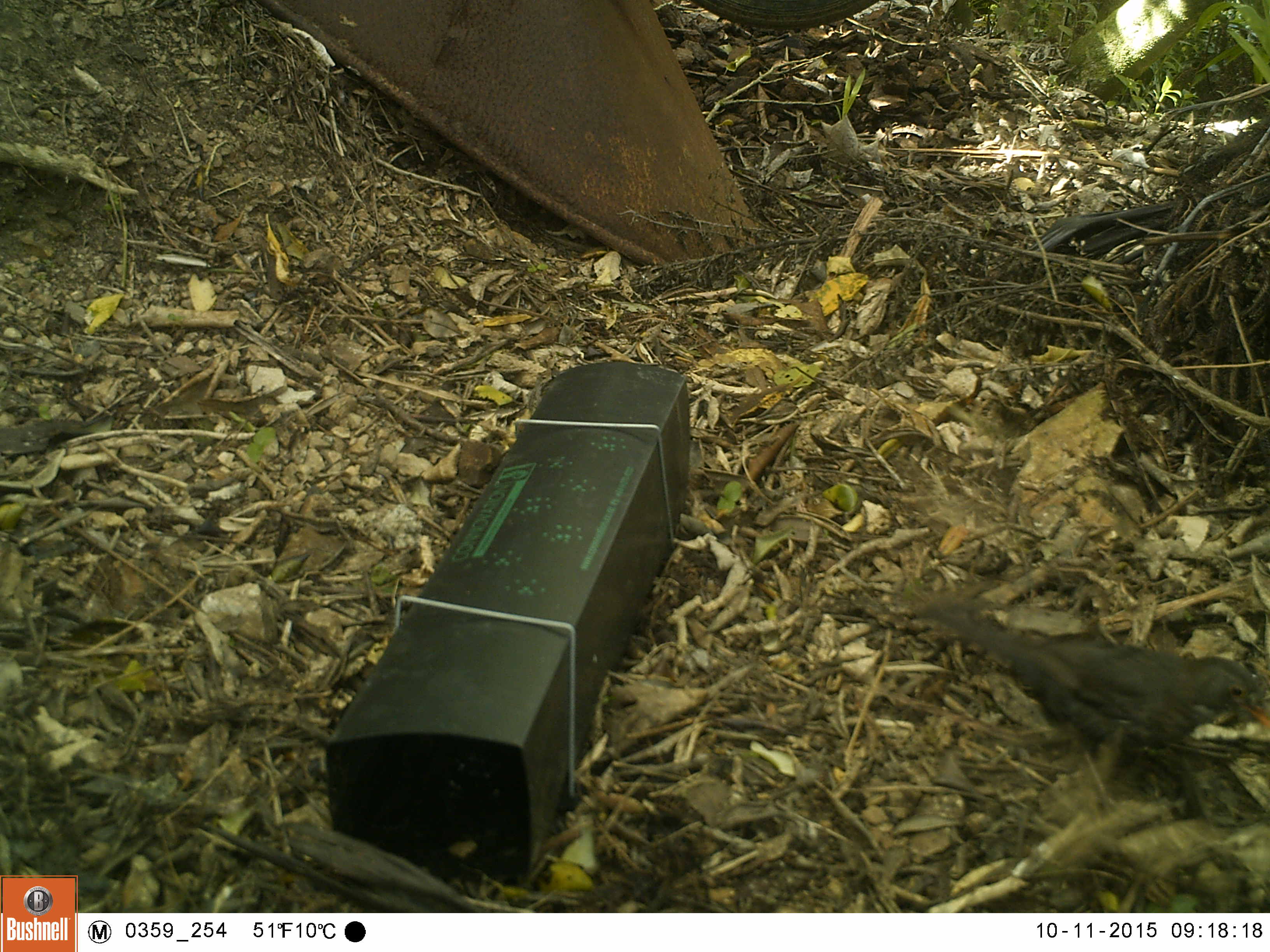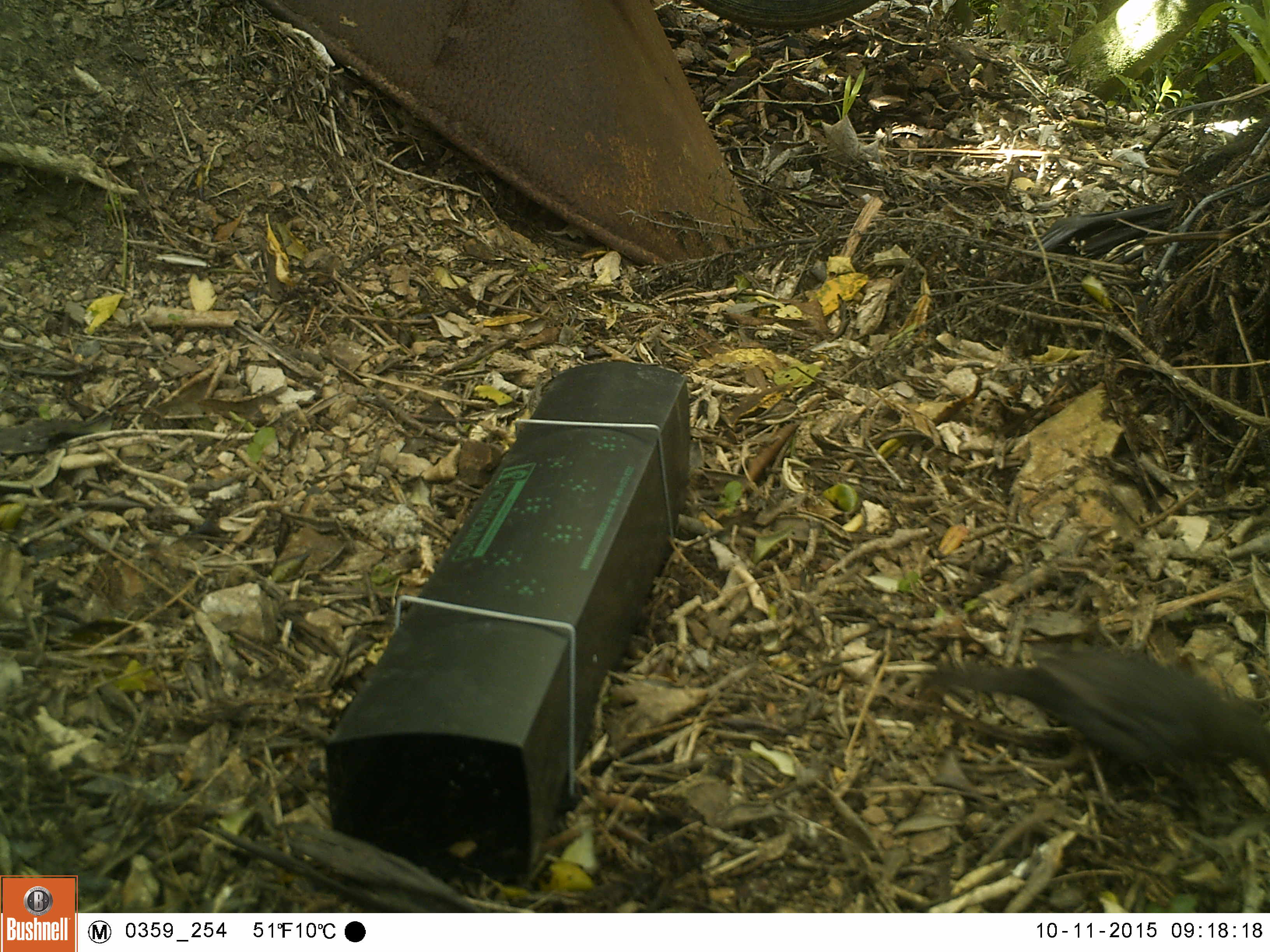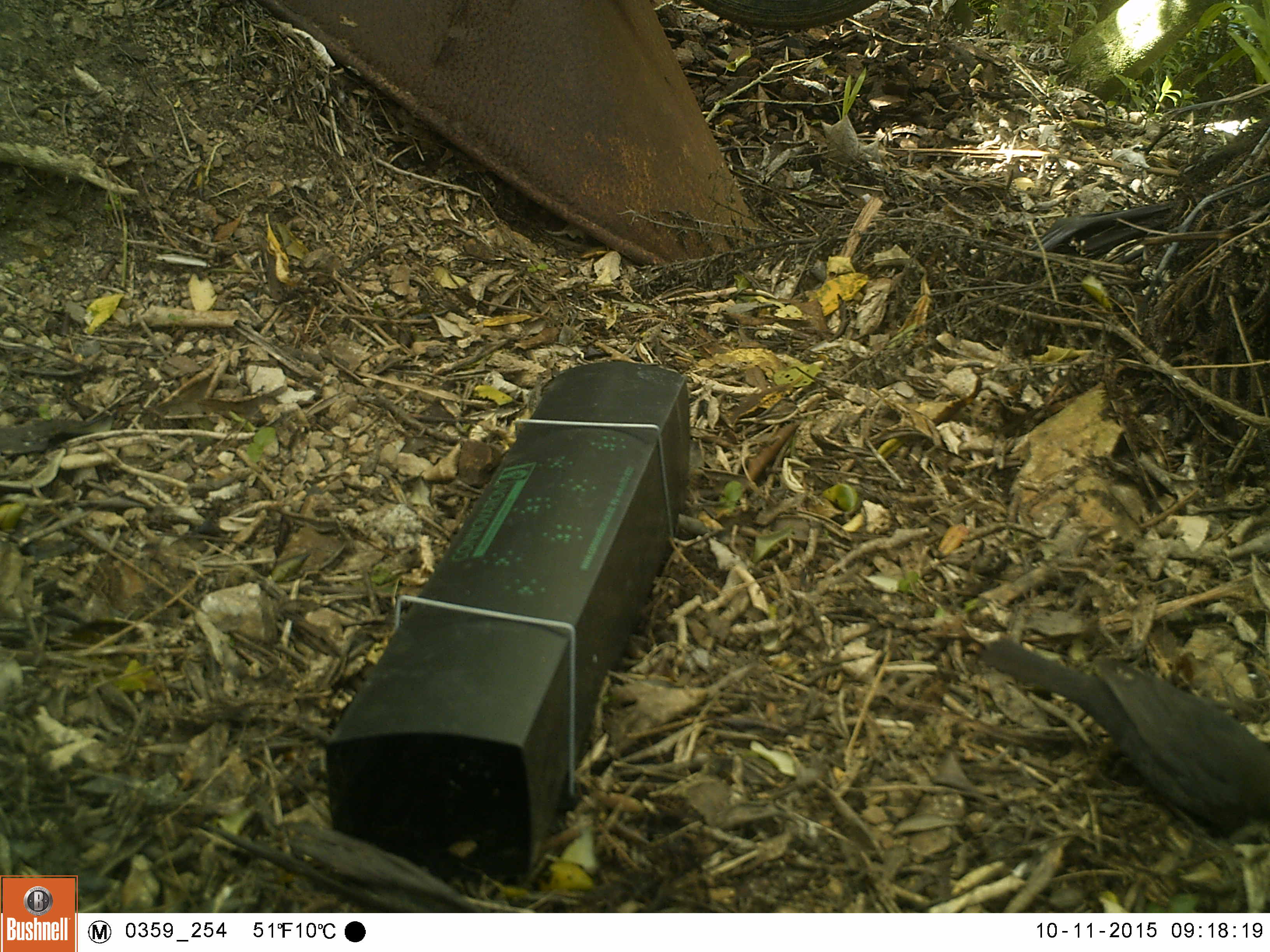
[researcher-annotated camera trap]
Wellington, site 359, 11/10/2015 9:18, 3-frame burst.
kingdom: Animalia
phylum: Chordata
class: Aves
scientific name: Aves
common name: bird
Bird (Aves).